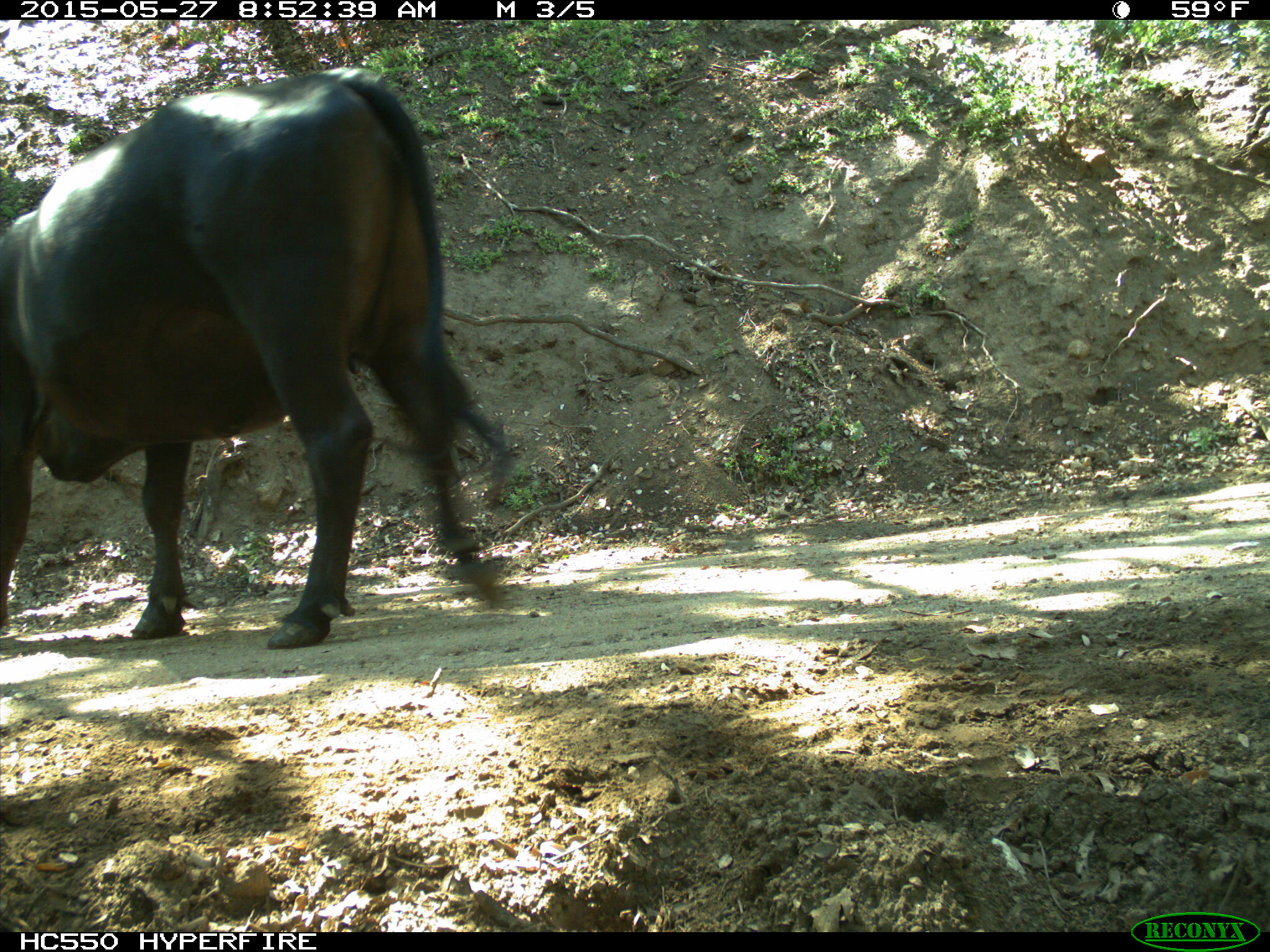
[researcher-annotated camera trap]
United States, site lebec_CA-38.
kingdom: Animalia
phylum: Chordata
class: Mammalia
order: Artiodactyla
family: Bovidae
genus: Bos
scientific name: Bos taurus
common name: domestic cow